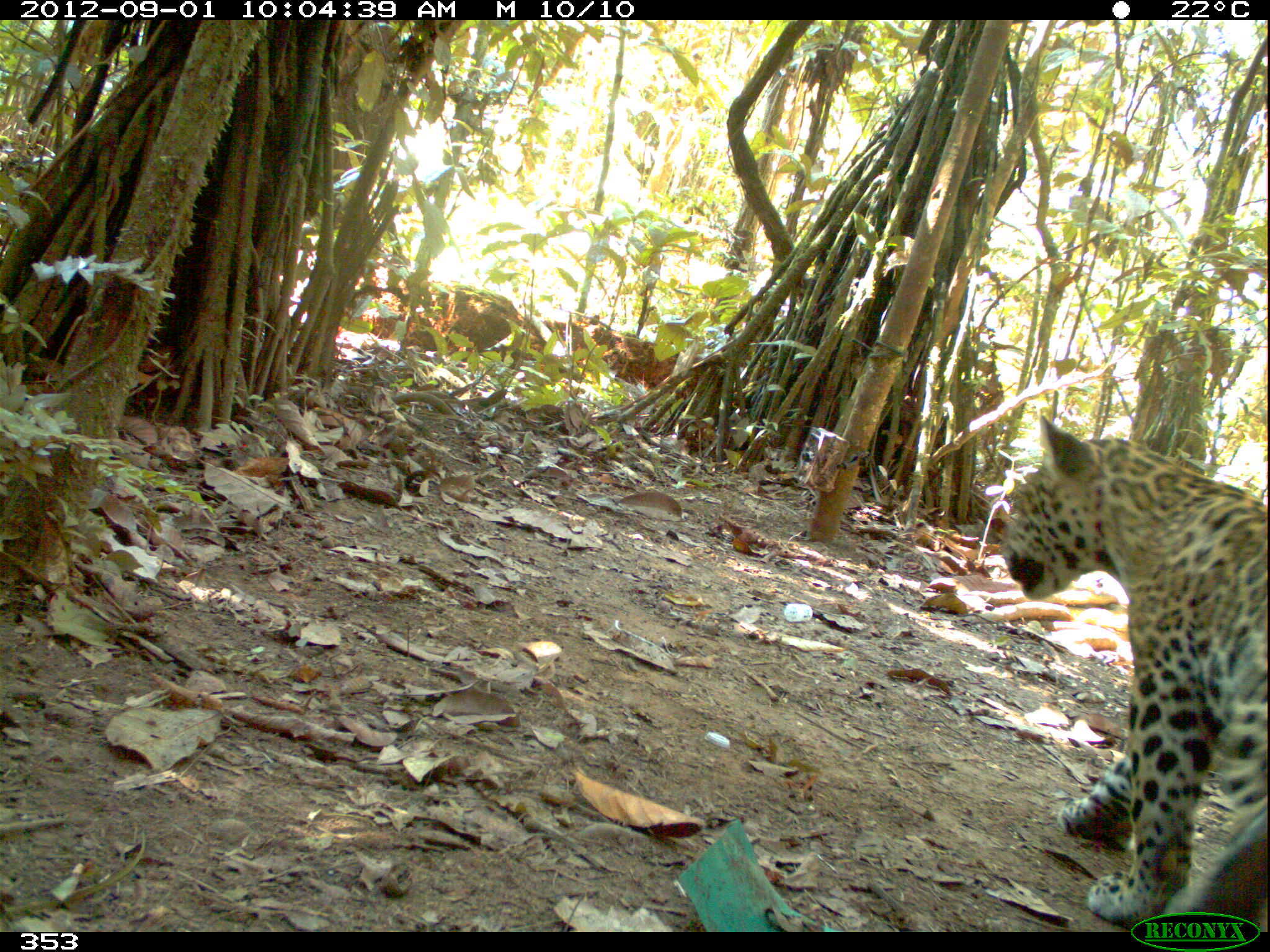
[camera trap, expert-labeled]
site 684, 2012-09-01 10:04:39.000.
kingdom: Animalia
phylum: Chordata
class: Mammalia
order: Carnivora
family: Felidae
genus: Panthera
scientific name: Panthera onca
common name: jaguar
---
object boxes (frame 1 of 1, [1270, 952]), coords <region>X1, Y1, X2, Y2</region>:
panthera onca: <region>1001, 415, 1267, 932</region>